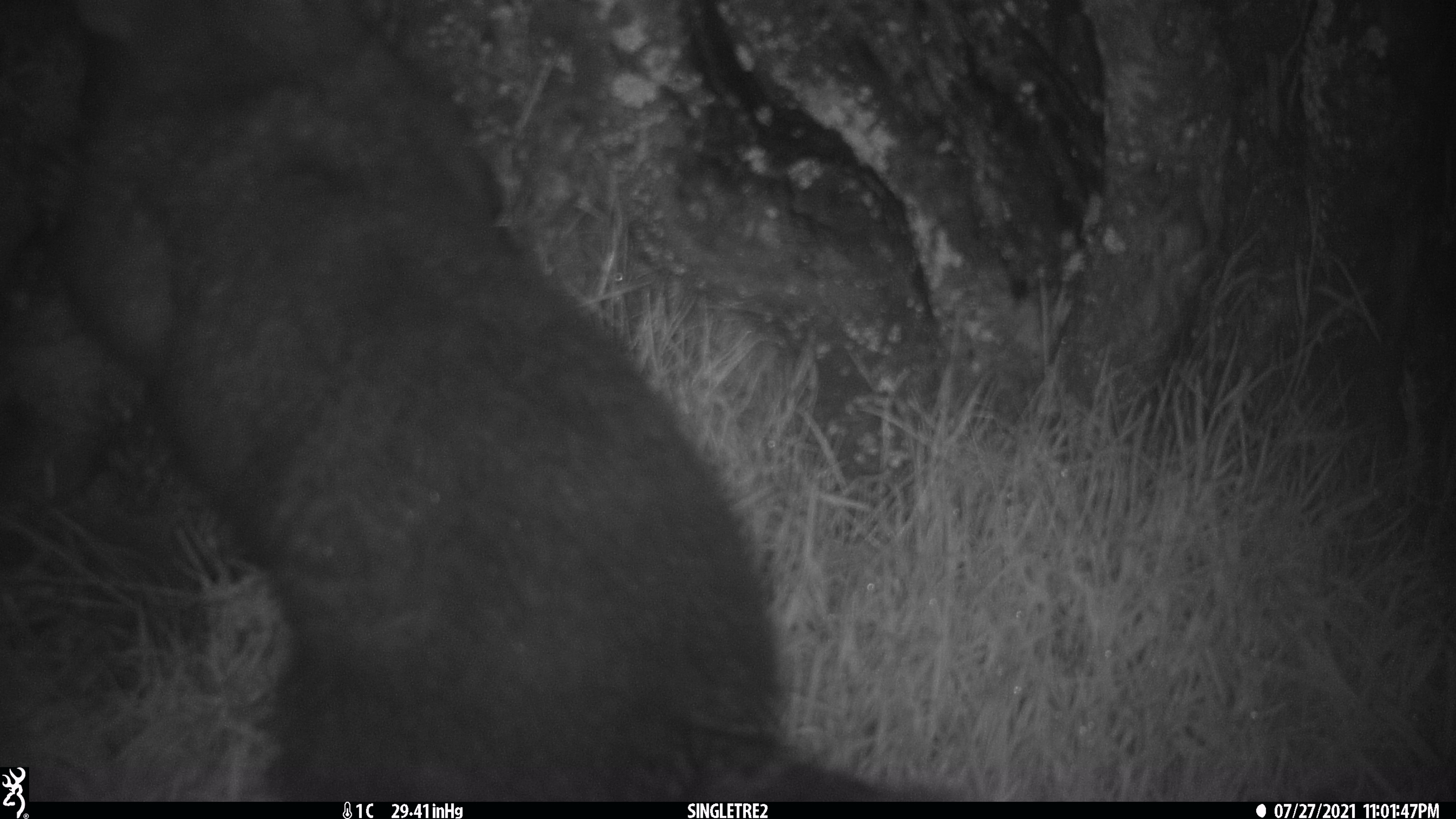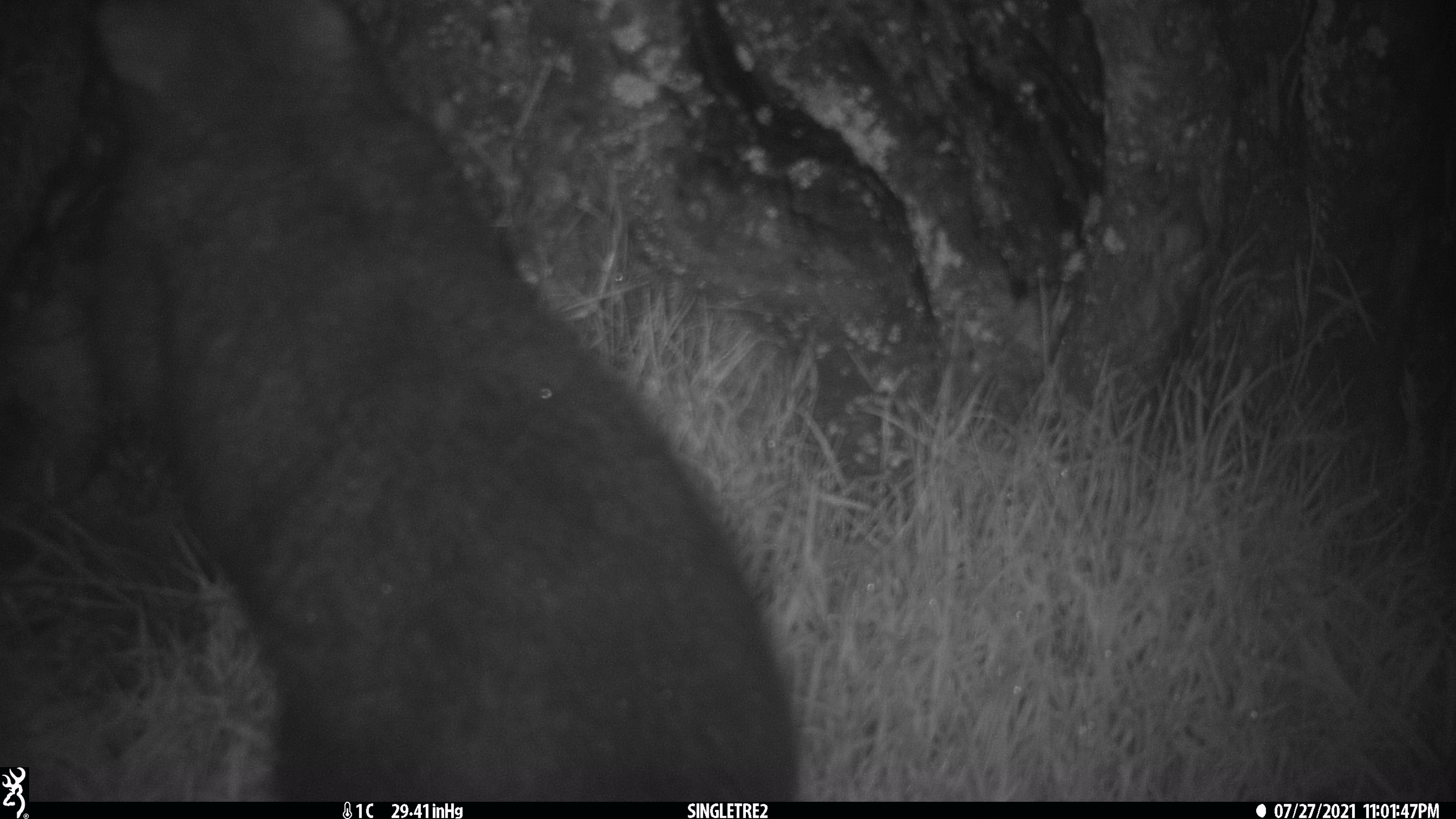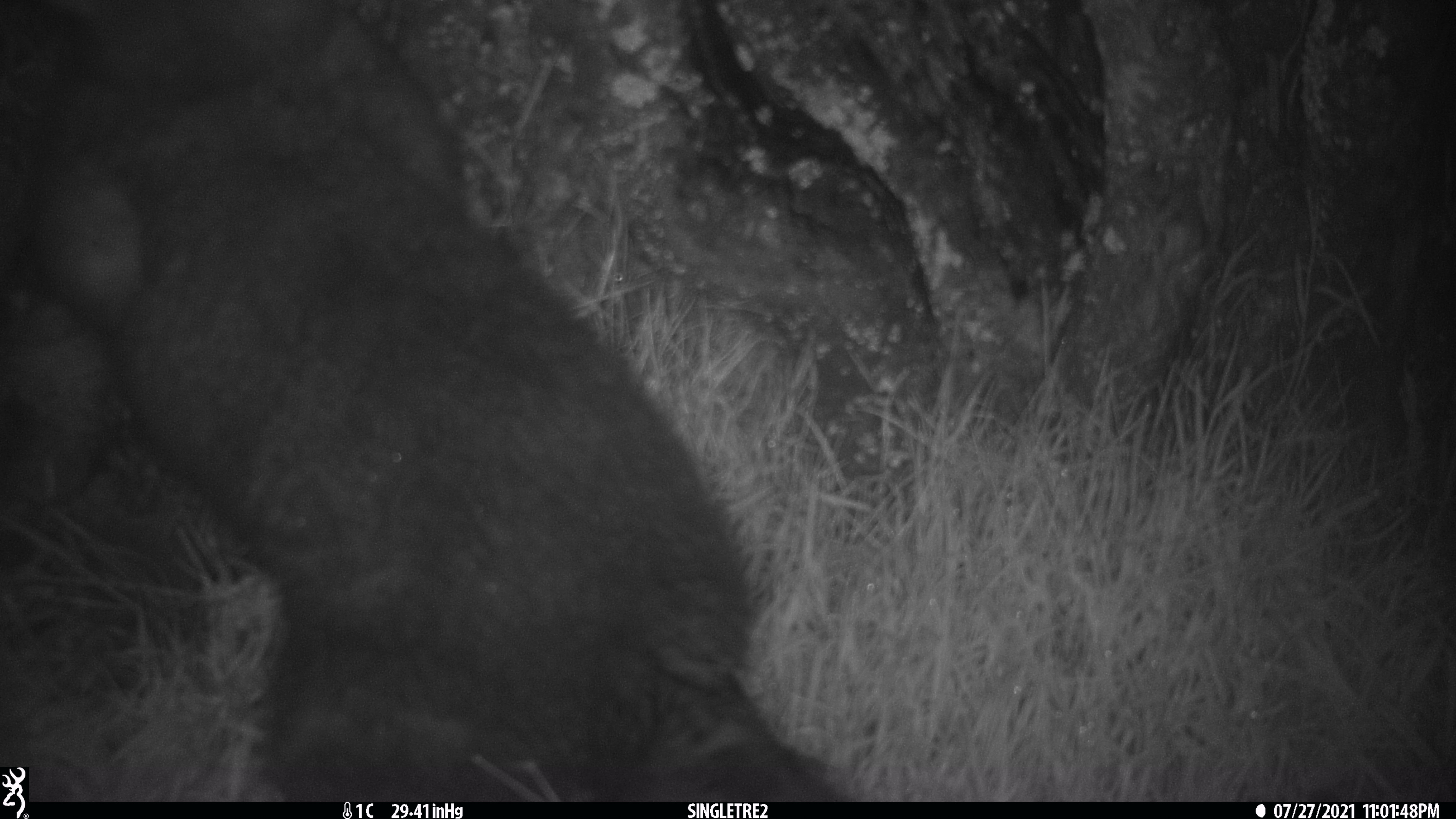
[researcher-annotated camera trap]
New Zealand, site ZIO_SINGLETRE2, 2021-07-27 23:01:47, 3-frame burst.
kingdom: Animalia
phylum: Chordata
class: Mammalia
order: Diprotodontia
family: Phalangeridae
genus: Trichosurus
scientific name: Trichosurus vulpecula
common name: common brushtail possum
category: possum